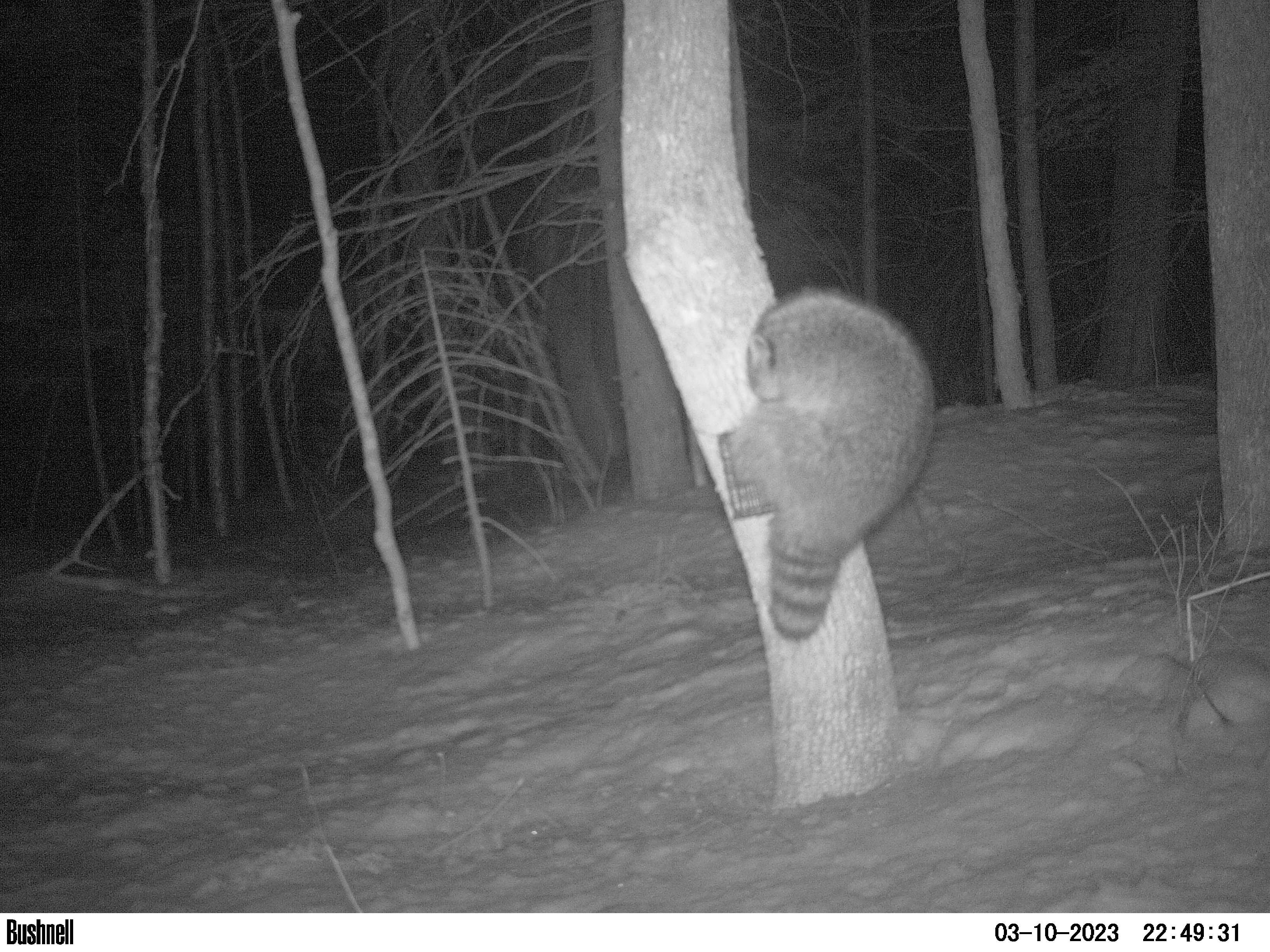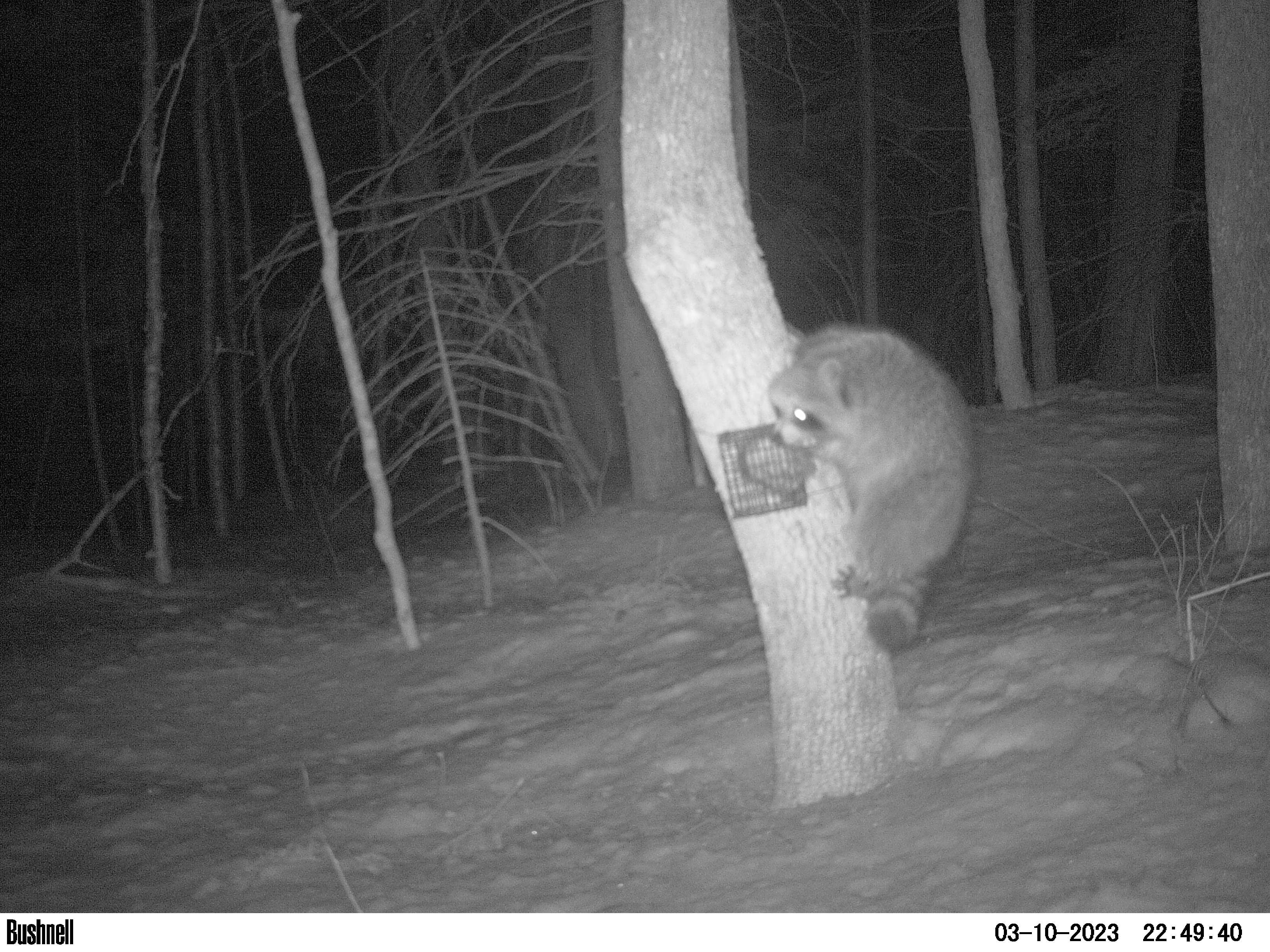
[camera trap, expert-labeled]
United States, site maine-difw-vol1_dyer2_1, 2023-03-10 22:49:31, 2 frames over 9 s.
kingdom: Animalia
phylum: Chordata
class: Mammalia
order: Carnivora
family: Procyonidae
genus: Procyon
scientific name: Procyon lotor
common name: raccoon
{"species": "raccoon (Procyon lotor)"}